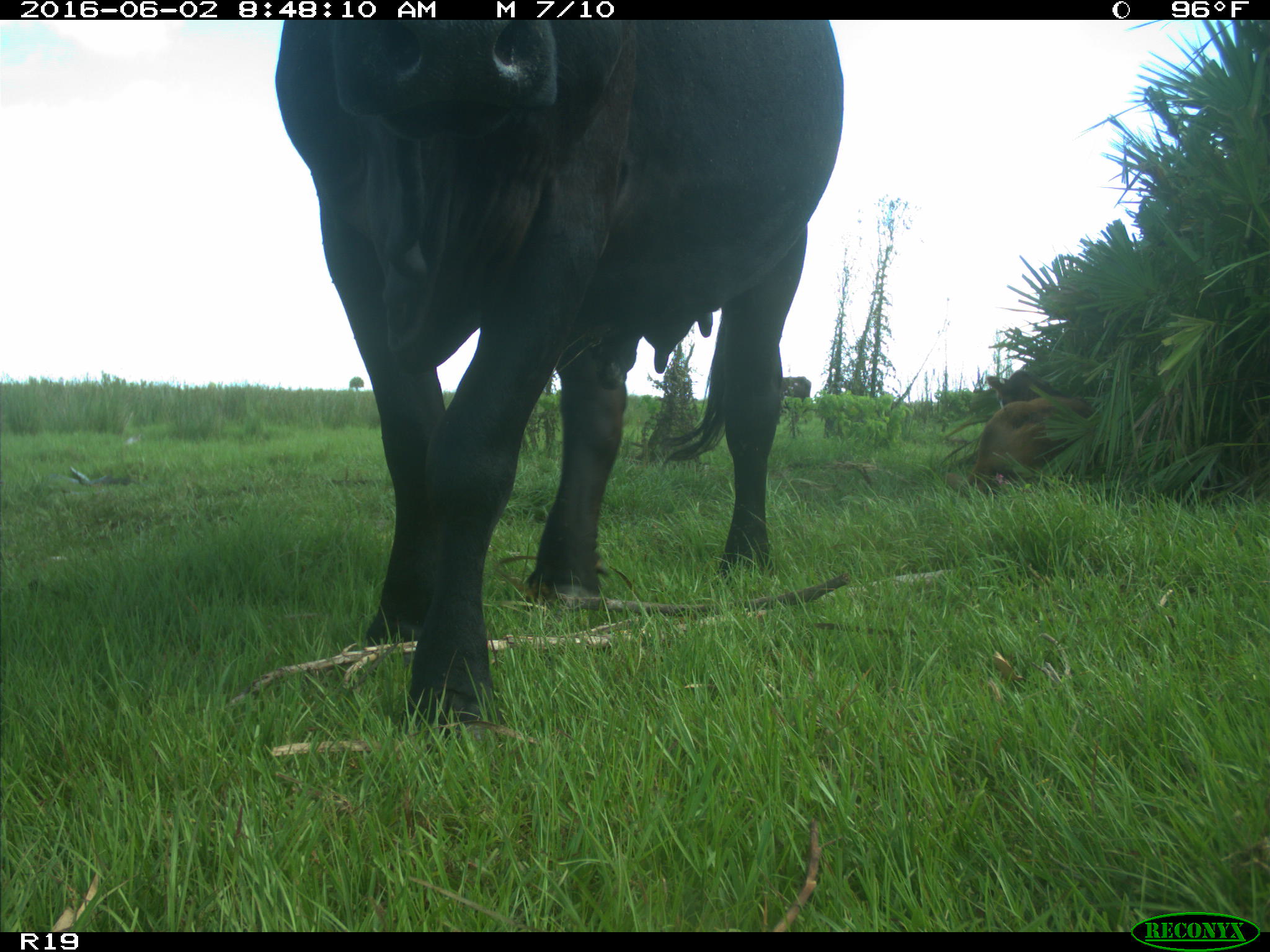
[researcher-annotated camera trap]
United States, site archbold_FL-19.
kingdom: Animalia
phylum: Chordata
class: Mammalia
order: Artiodactyla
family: Bovidae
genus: Bos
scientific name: Bos taurus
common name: domestic cow